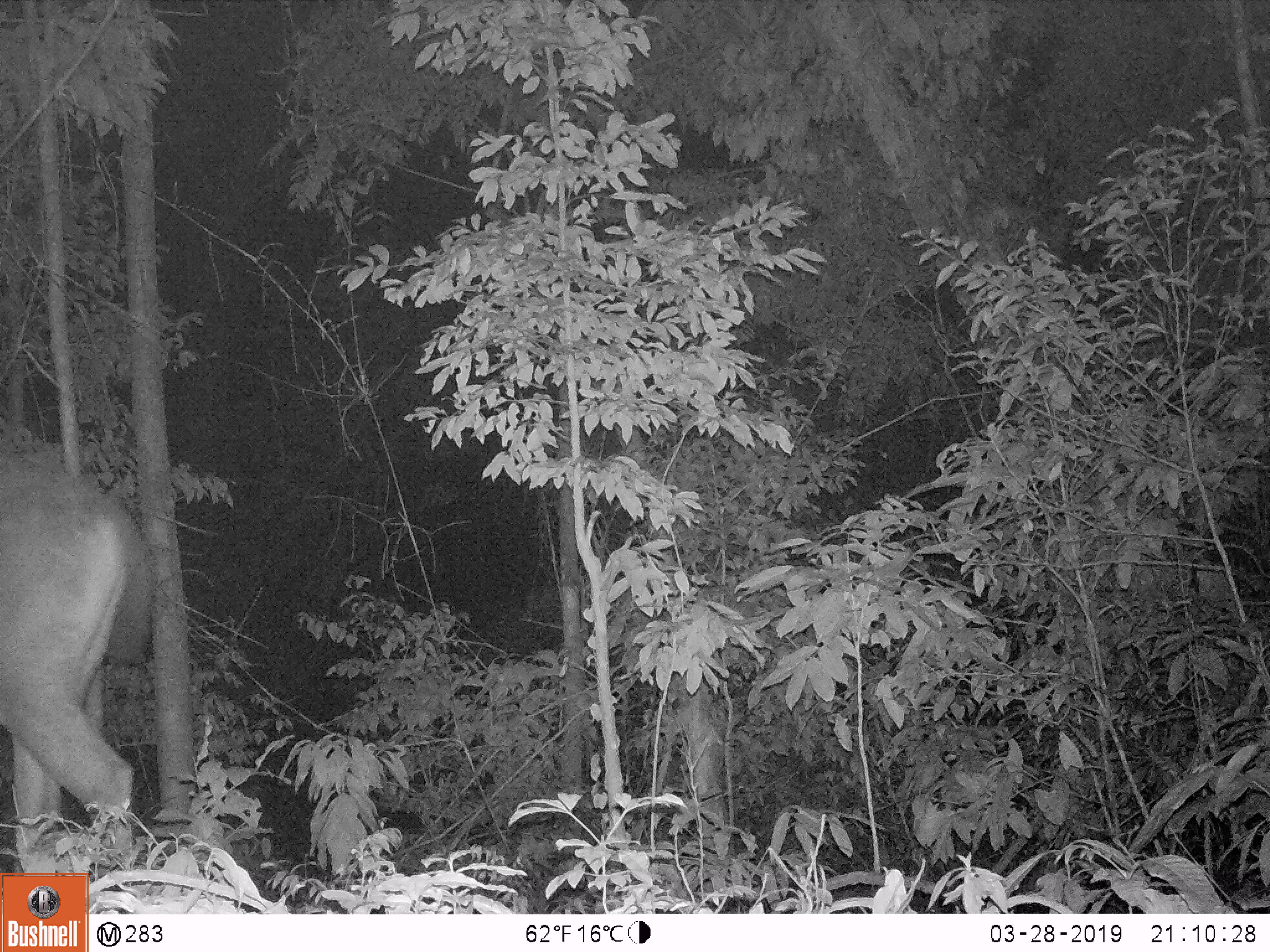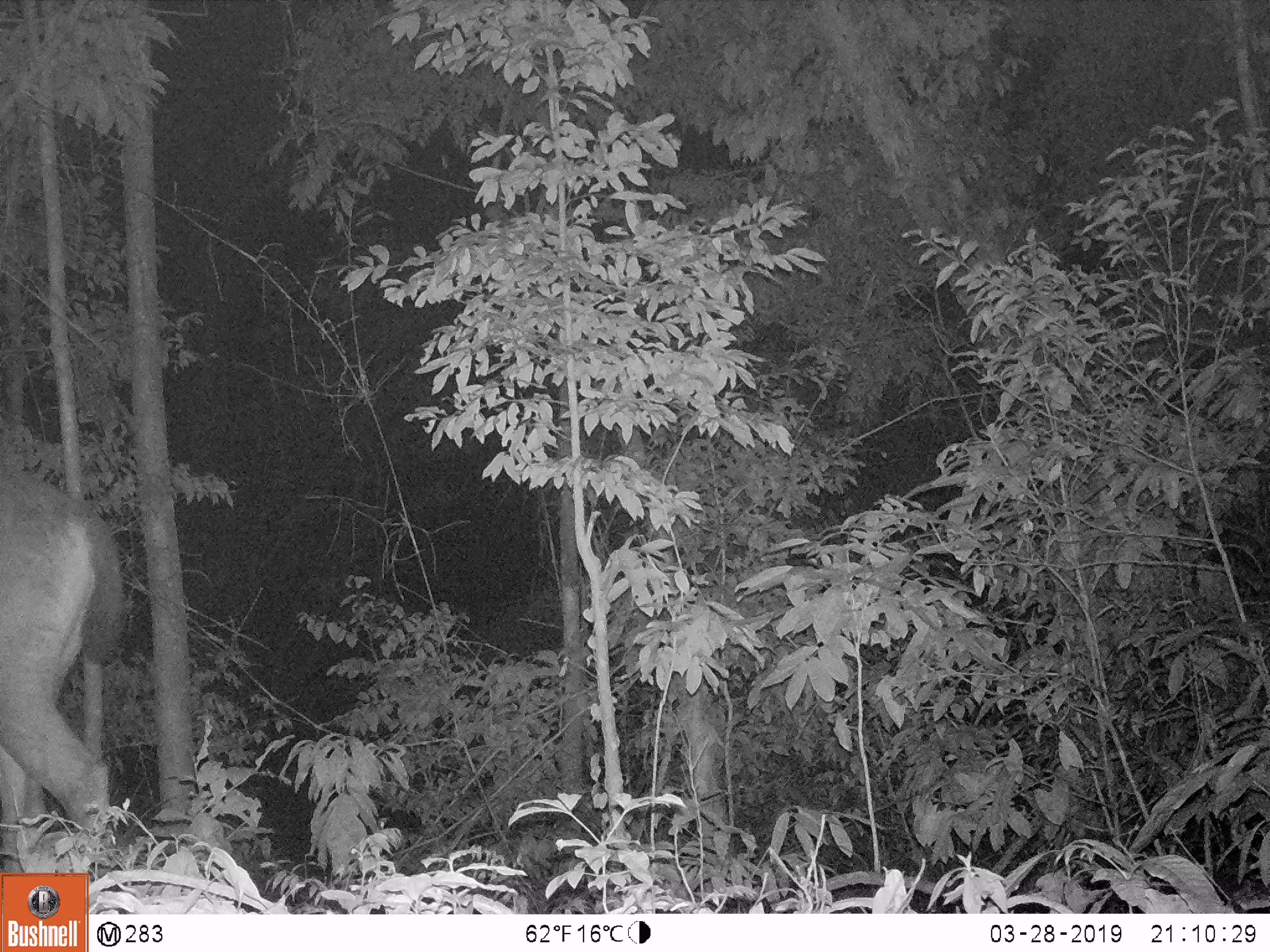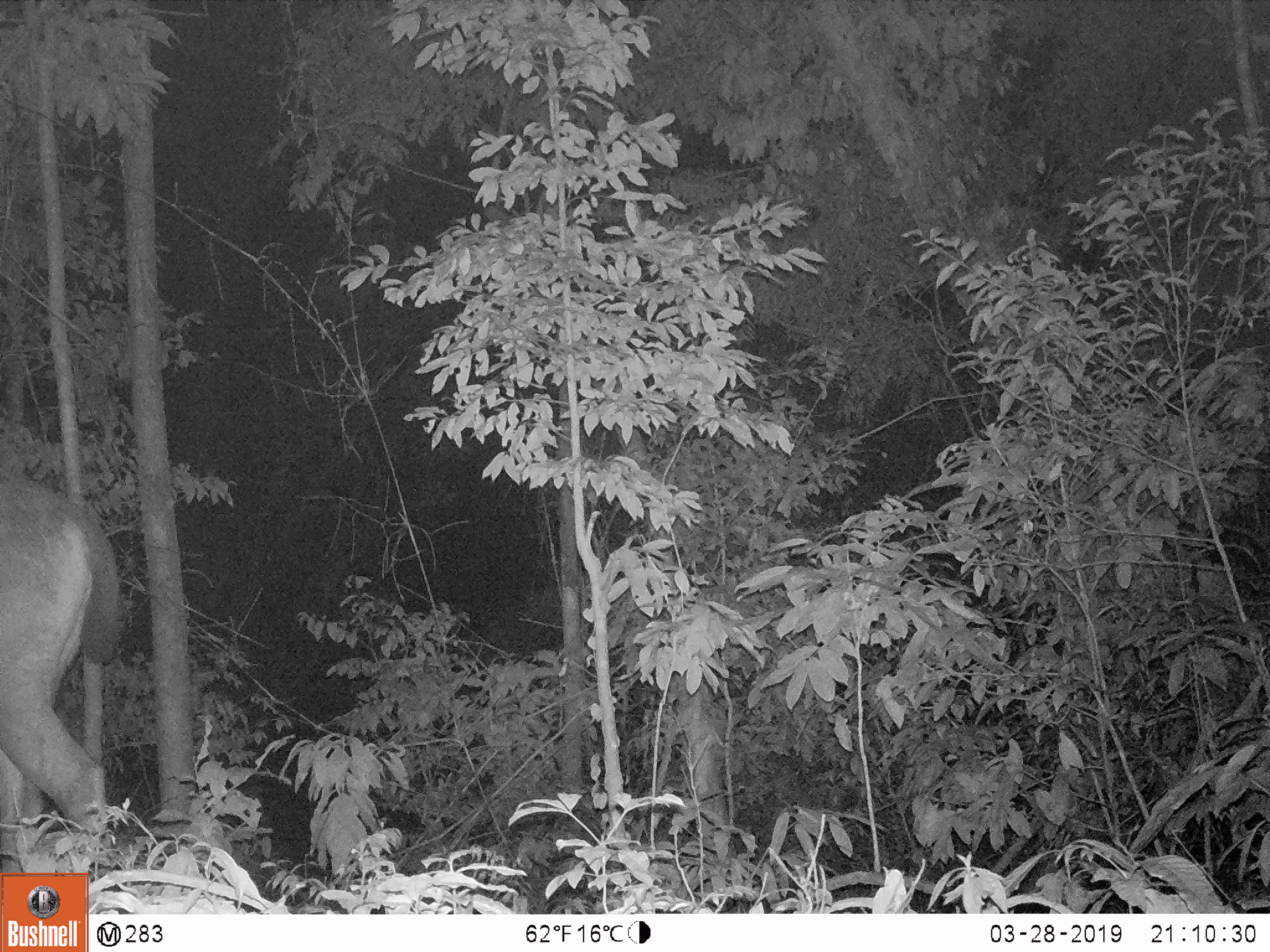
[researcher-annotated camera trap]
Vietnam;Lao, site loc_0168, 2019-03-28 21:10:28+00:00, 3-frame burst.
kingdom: Animalia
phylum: Chordata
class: Mammalia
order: Artiodactyla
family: Cervidae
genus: Rusa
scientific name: Rusa unicolor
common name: sambar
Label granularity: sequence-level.